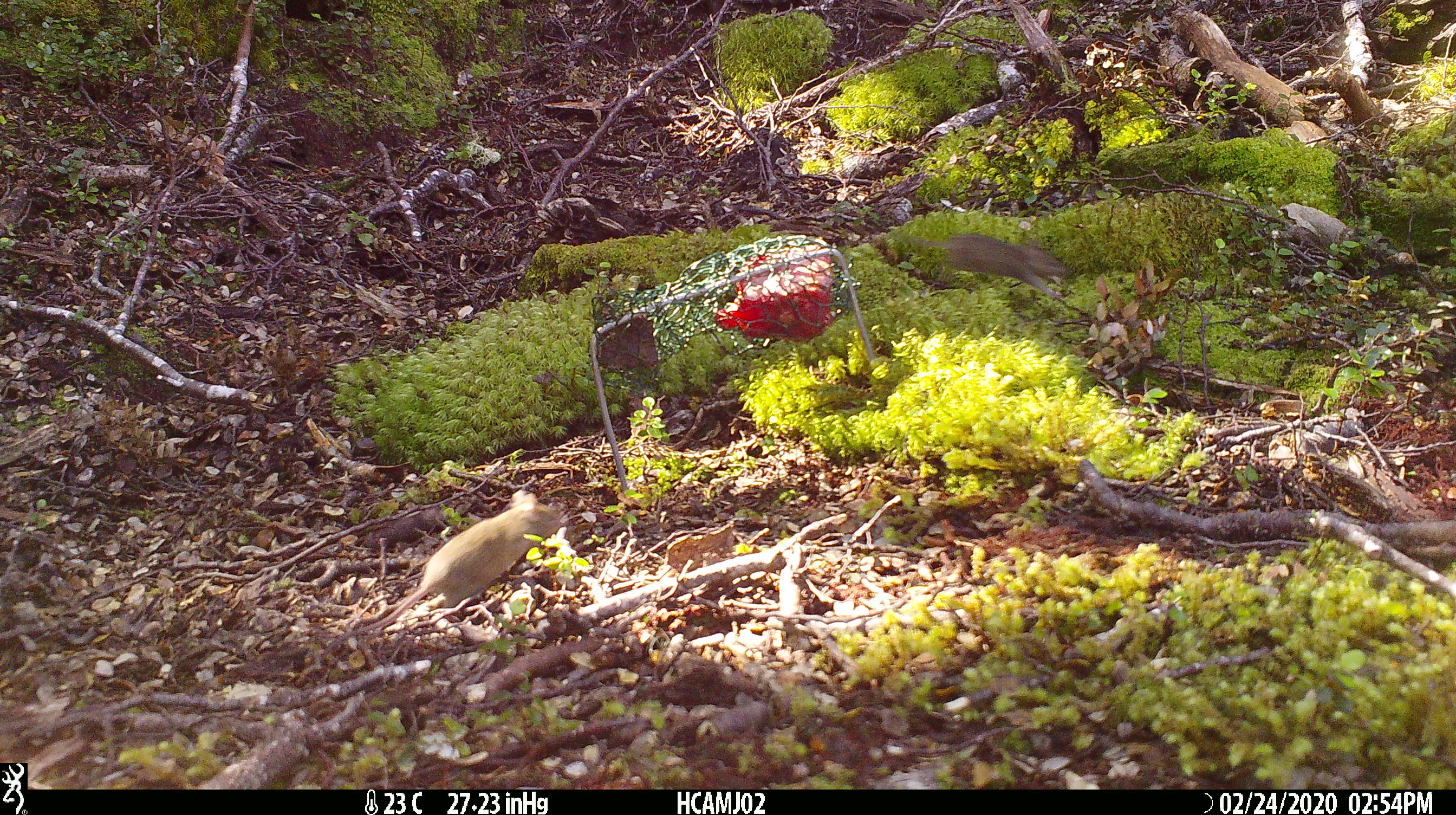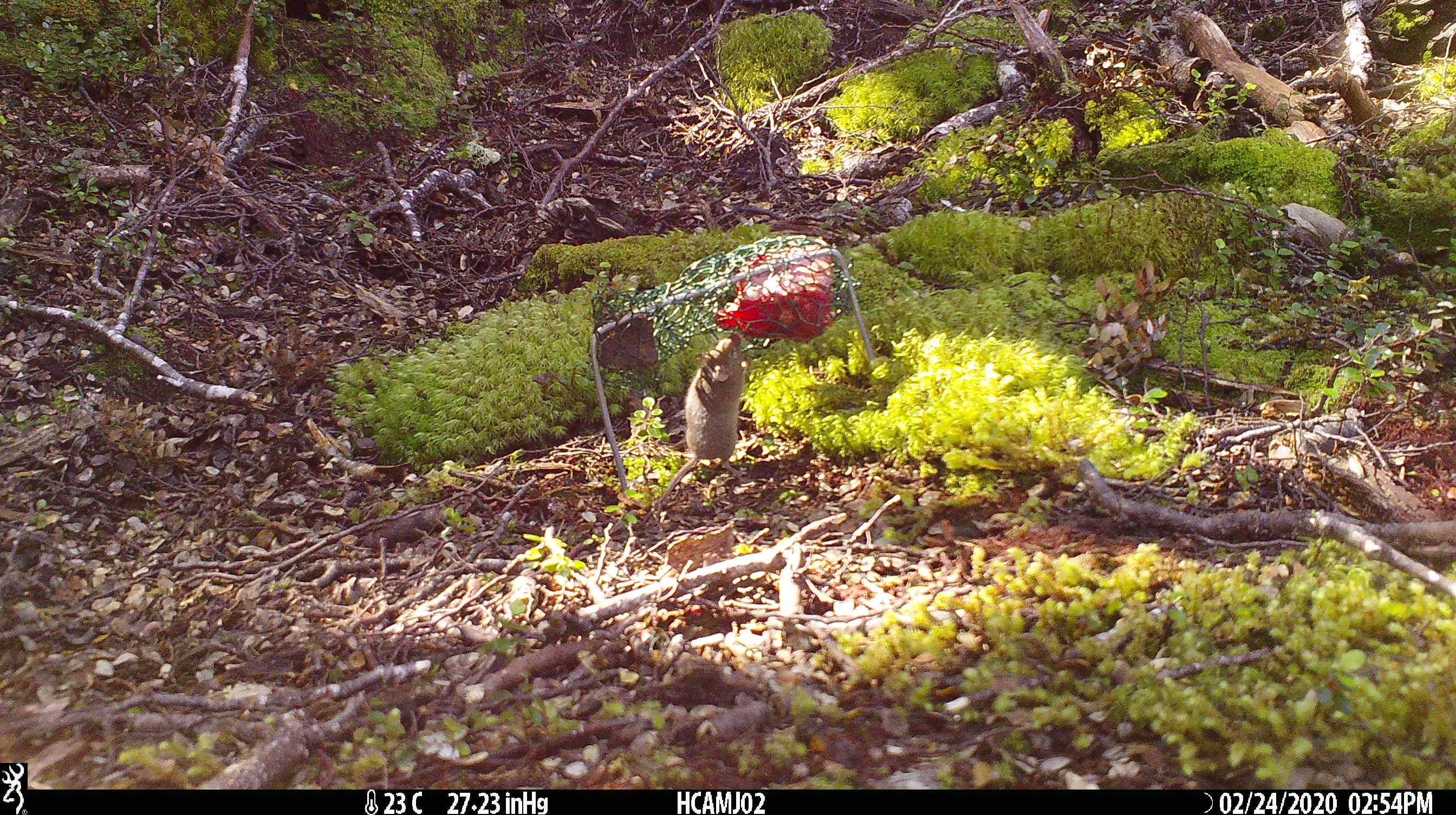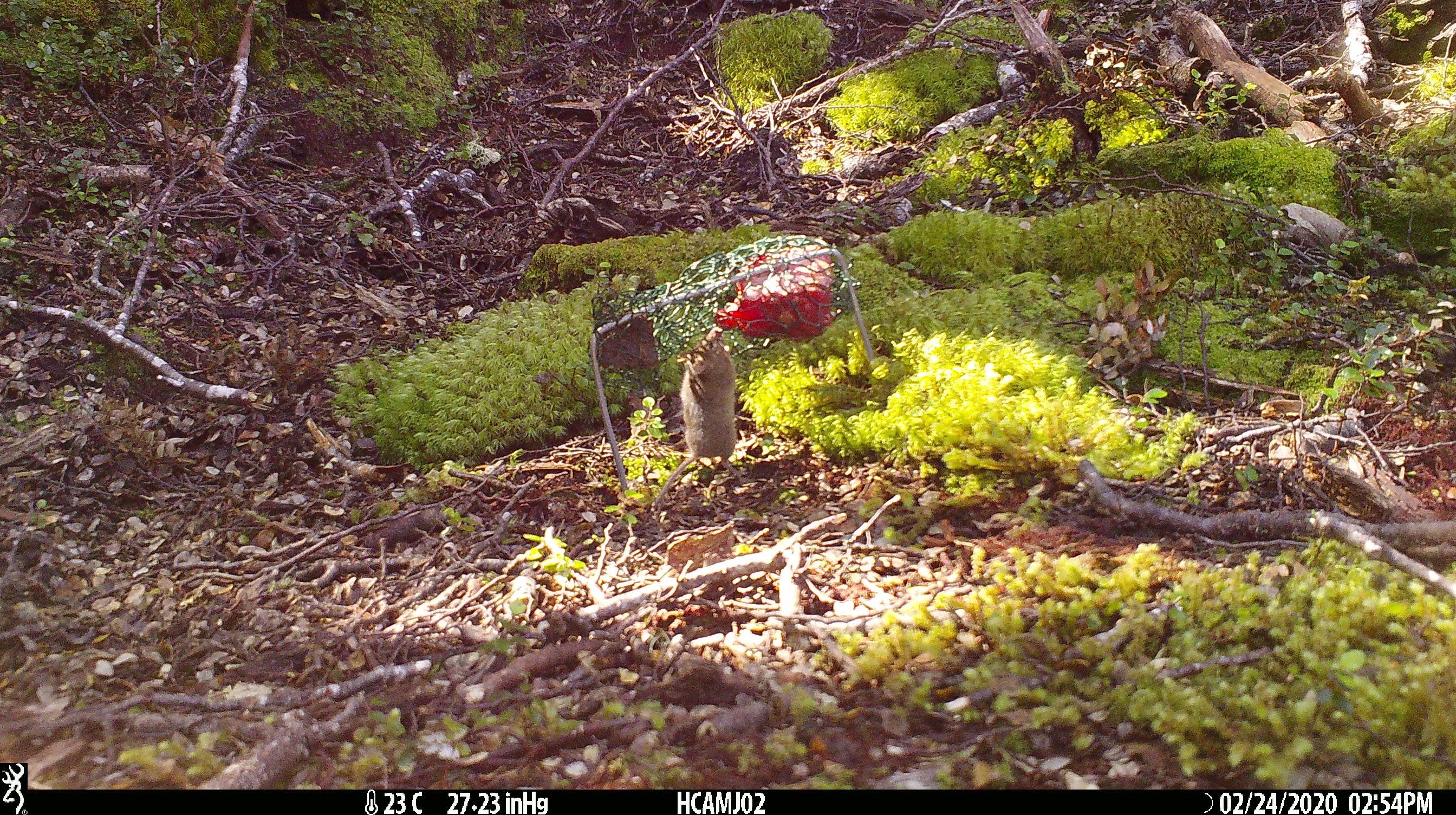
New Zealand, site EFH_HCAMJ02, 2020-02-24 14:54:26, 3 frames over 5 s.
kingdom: Animalia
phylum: Chordata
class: Mammalia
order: Rodentia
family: Muridae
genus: Mus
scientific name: Mus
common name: mouse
Mouse (Mus).